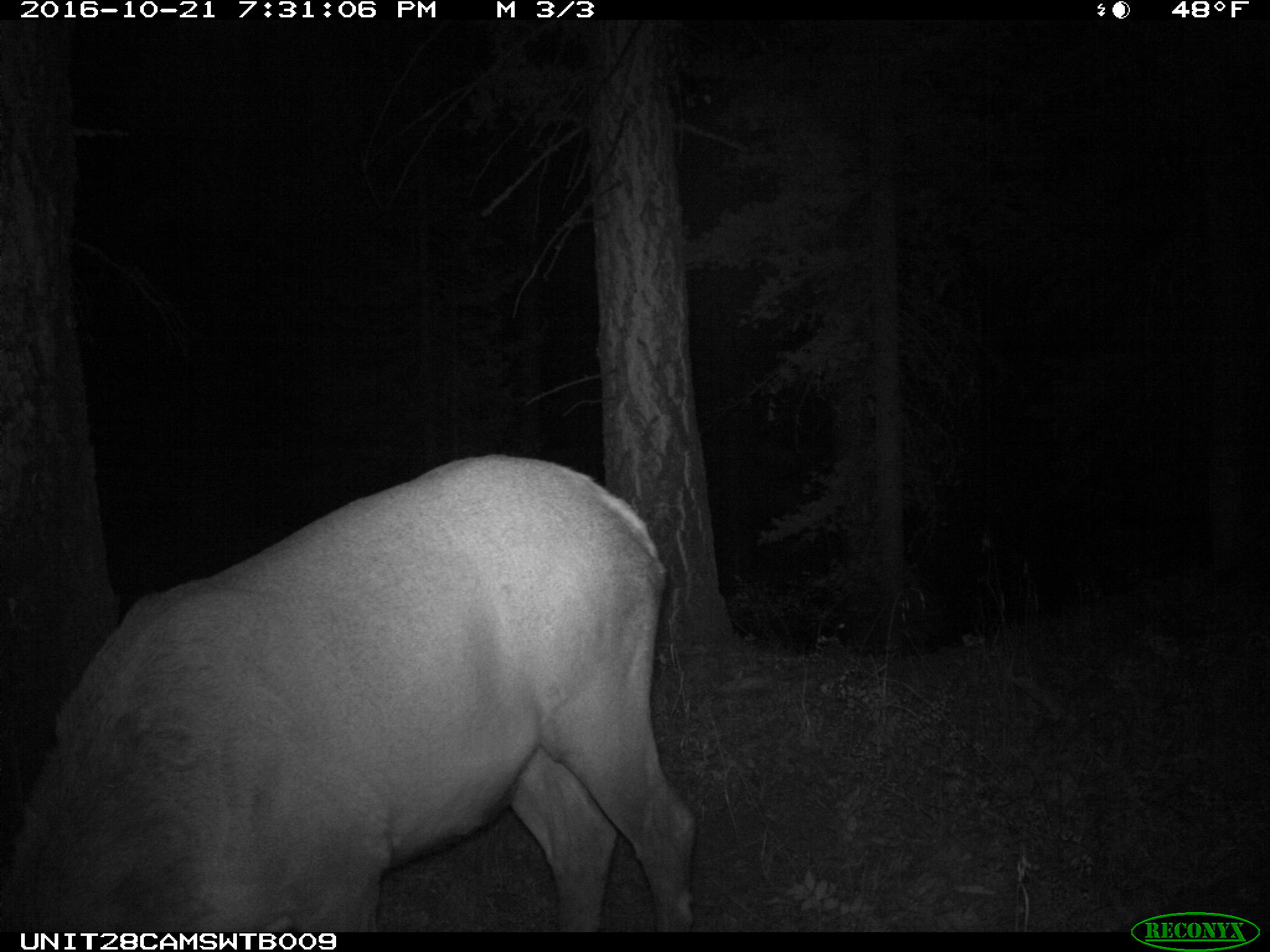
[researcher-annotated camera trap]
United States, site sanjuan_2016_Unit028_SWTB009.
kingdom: Animalia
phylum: Chordata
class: Mammalia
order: Artiodactyla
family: Cervidae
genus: Cervus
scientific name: Cervus elaphus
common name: red deer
Cervus elaphus (red deer).